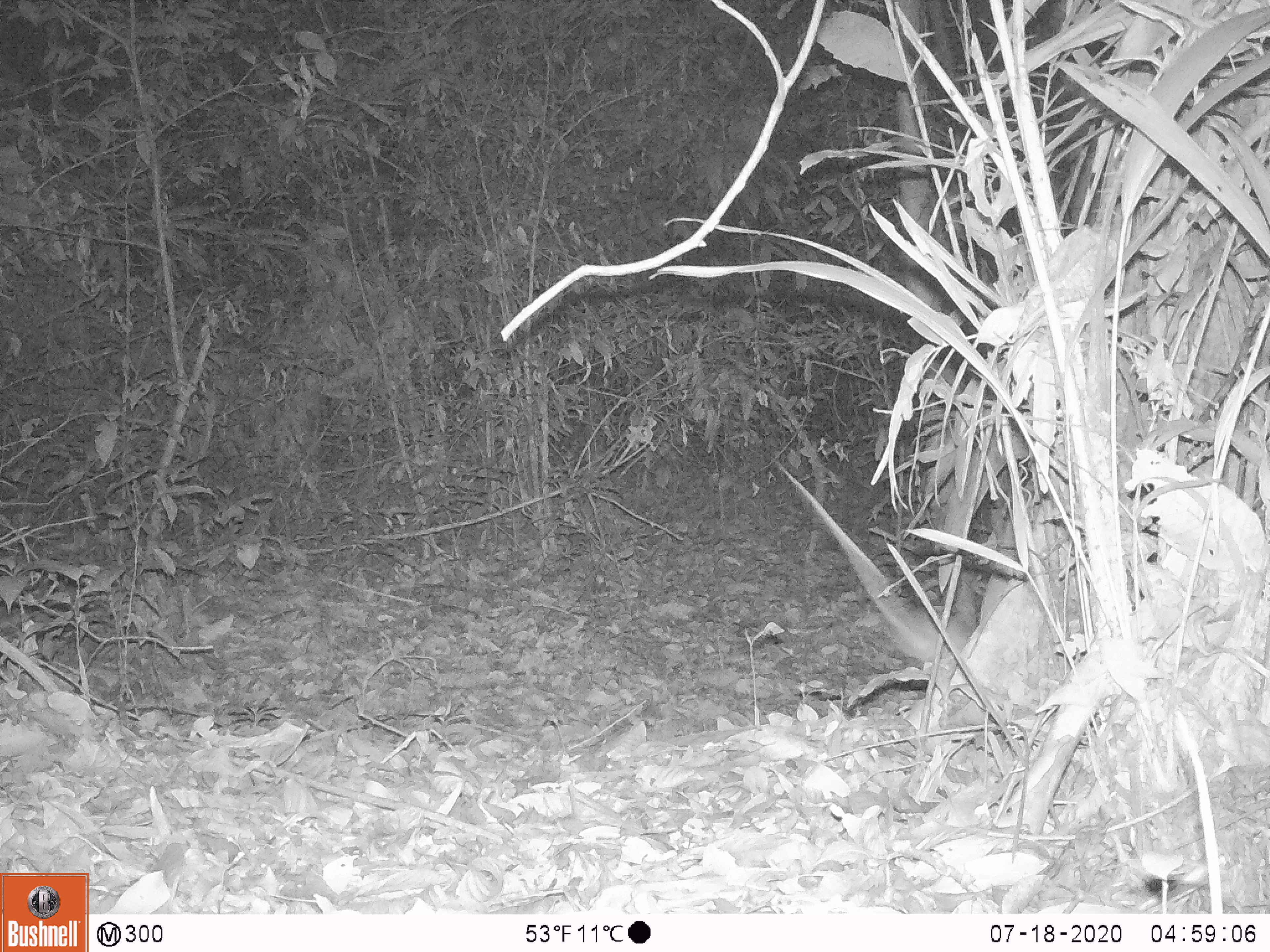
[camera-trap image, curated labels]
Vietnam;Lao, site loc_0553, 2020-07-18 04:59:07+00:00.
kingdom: Animalia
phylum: Chordata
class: Mammalia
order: Rodentia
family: Muridae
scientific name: Muridae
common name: old-world mice and rats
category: unidentified murid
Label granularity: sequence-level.